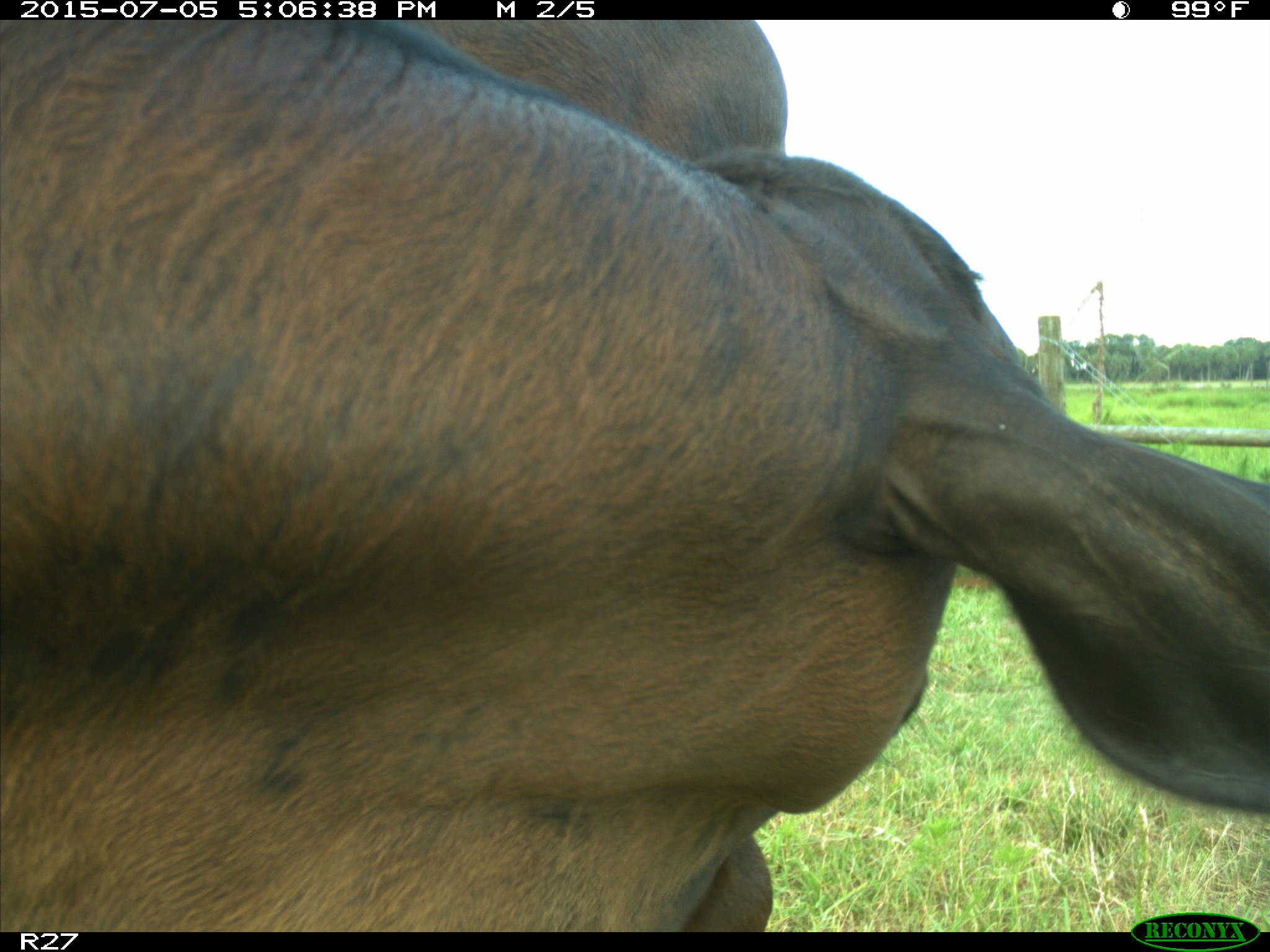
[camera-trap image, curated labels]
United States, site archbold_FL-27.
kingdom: Animalia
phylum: Chordata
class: Mammalia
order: Artiodactyla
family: Bovidae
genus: Bos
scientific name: Bos taurus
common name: domestic cow